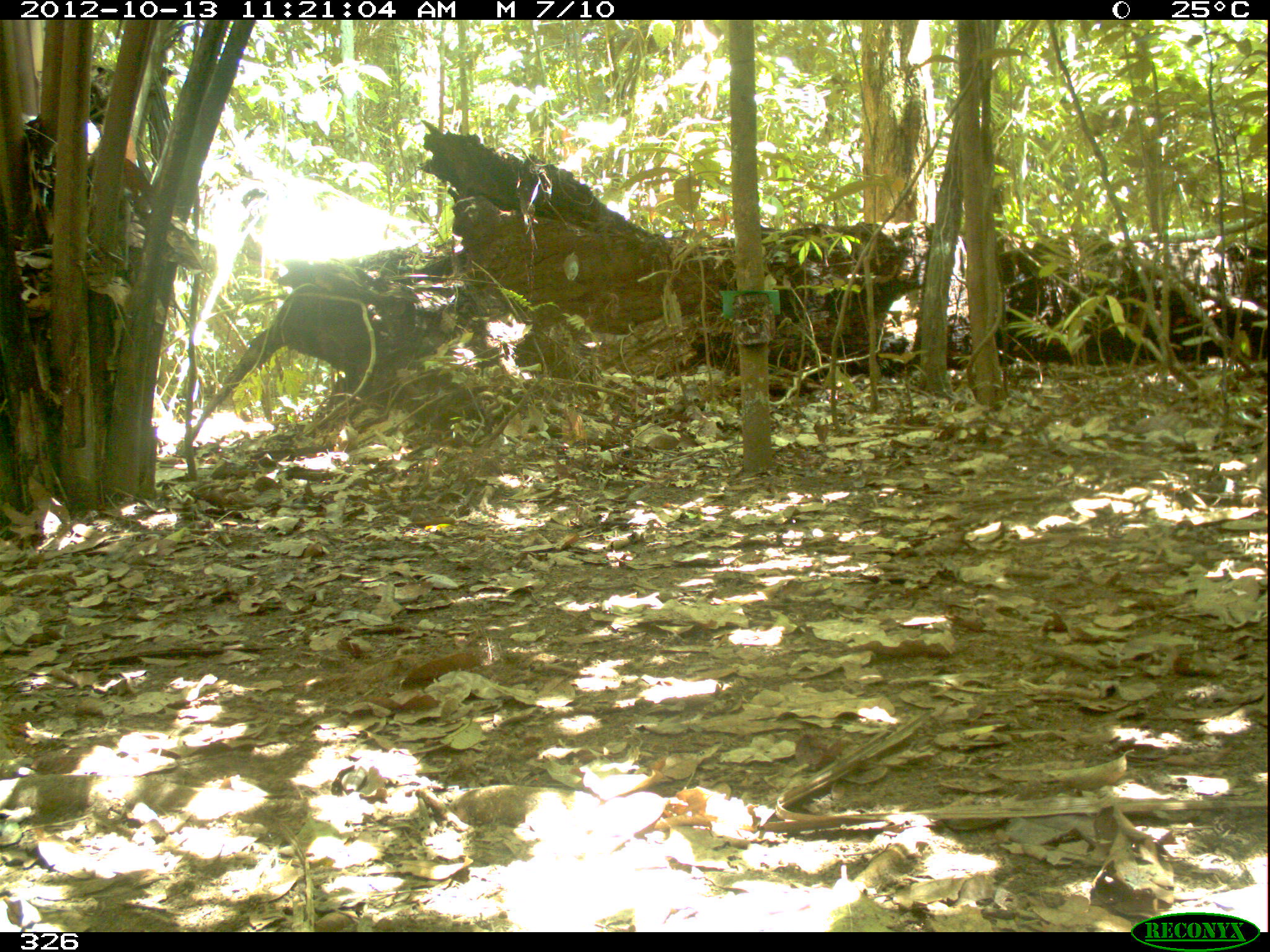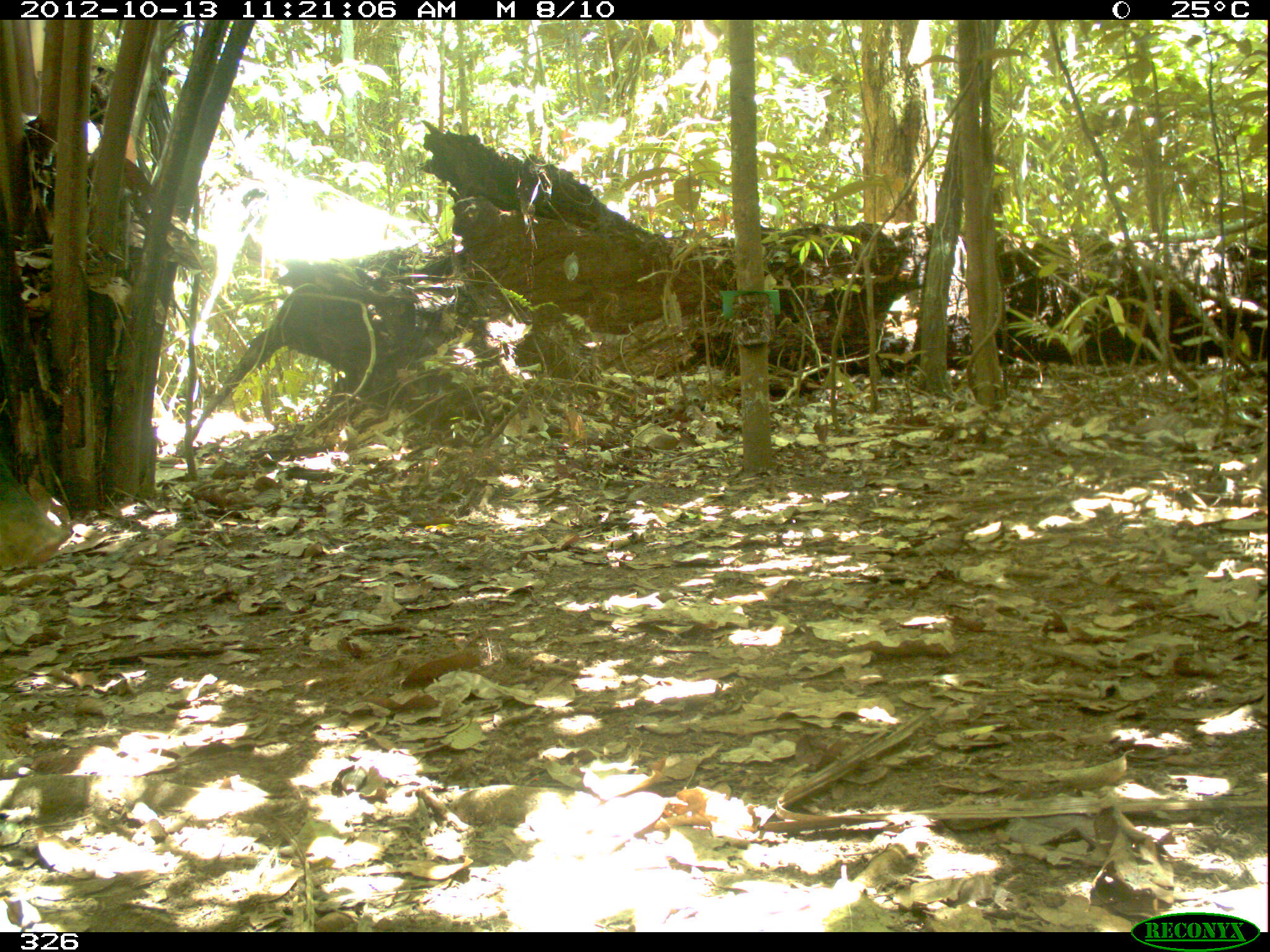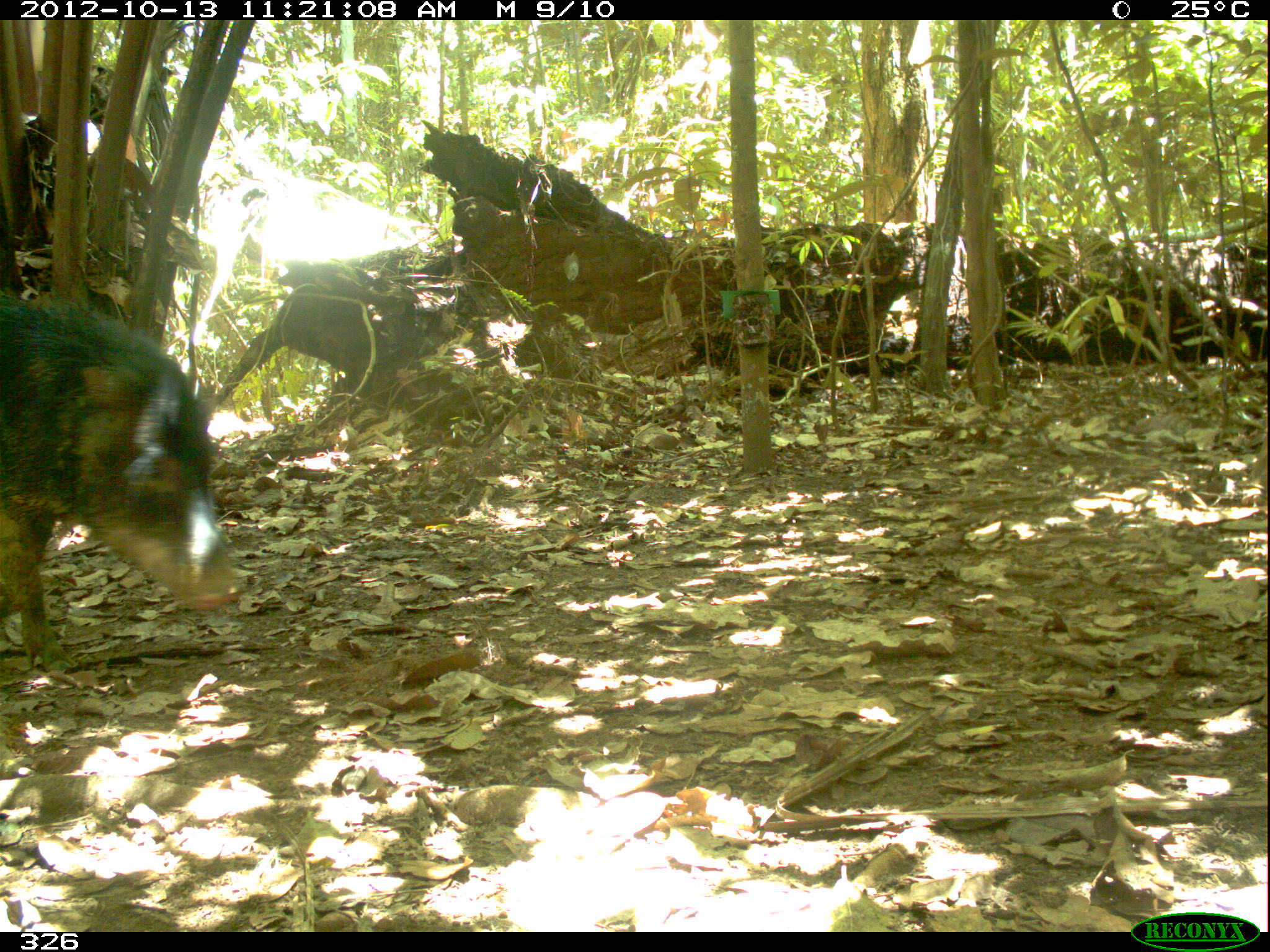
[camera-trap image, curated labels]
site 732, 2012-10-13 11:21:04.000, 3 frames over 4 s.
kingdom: Animalia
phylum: Chordata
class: Mammalia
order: Artiodactyla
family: Tayassuidae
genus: Tayassu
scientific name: Tayassu pecari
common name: white-lipped peccary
Tayassu pecari (white-lipped peccary).